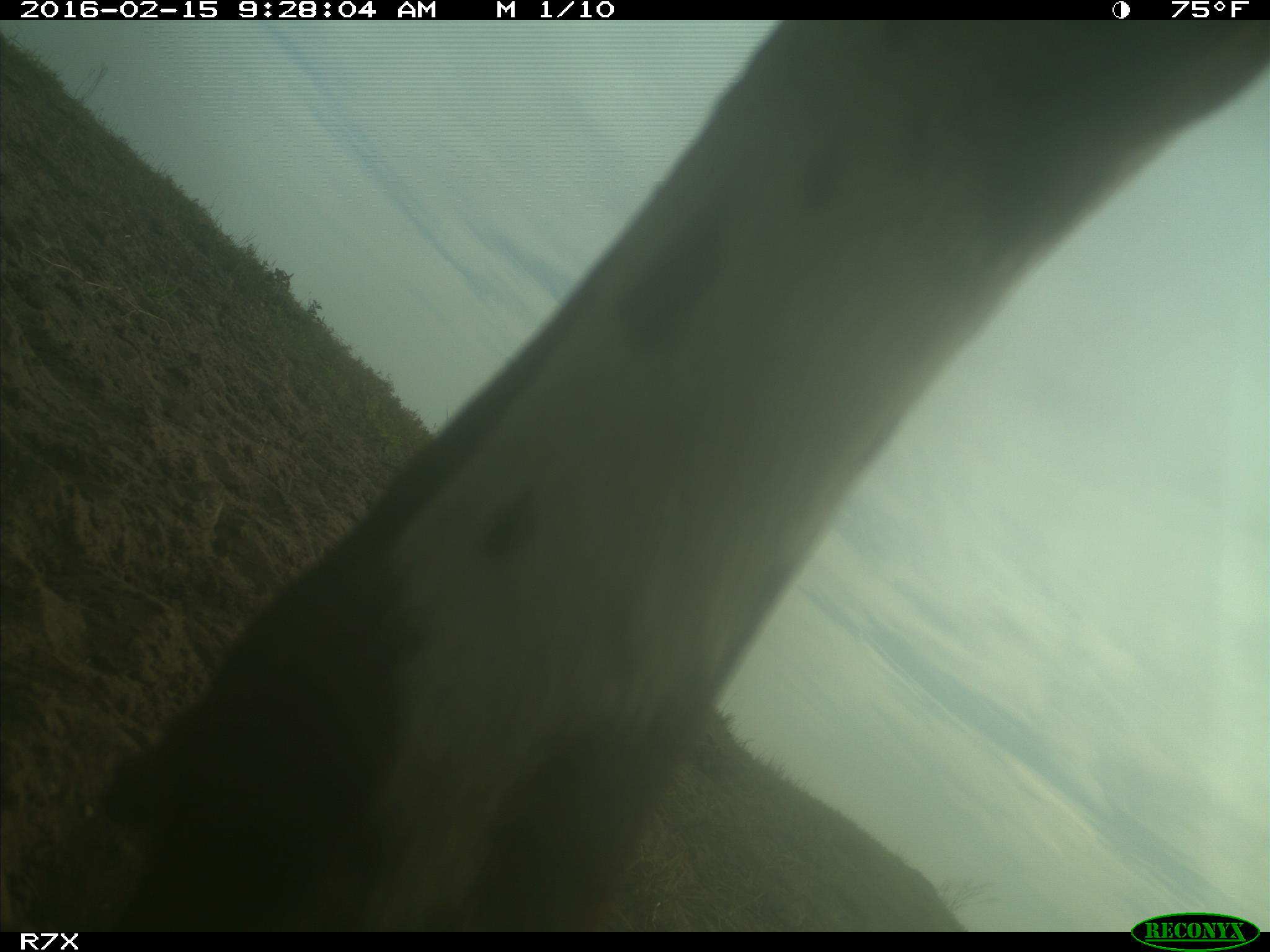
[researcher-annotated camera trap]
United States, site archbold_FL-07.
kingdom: Animalia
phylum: Chordata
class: Mammalia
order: Artiodactyla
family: Bovidae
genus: Bos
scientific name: Bos taurus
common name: domestic cow